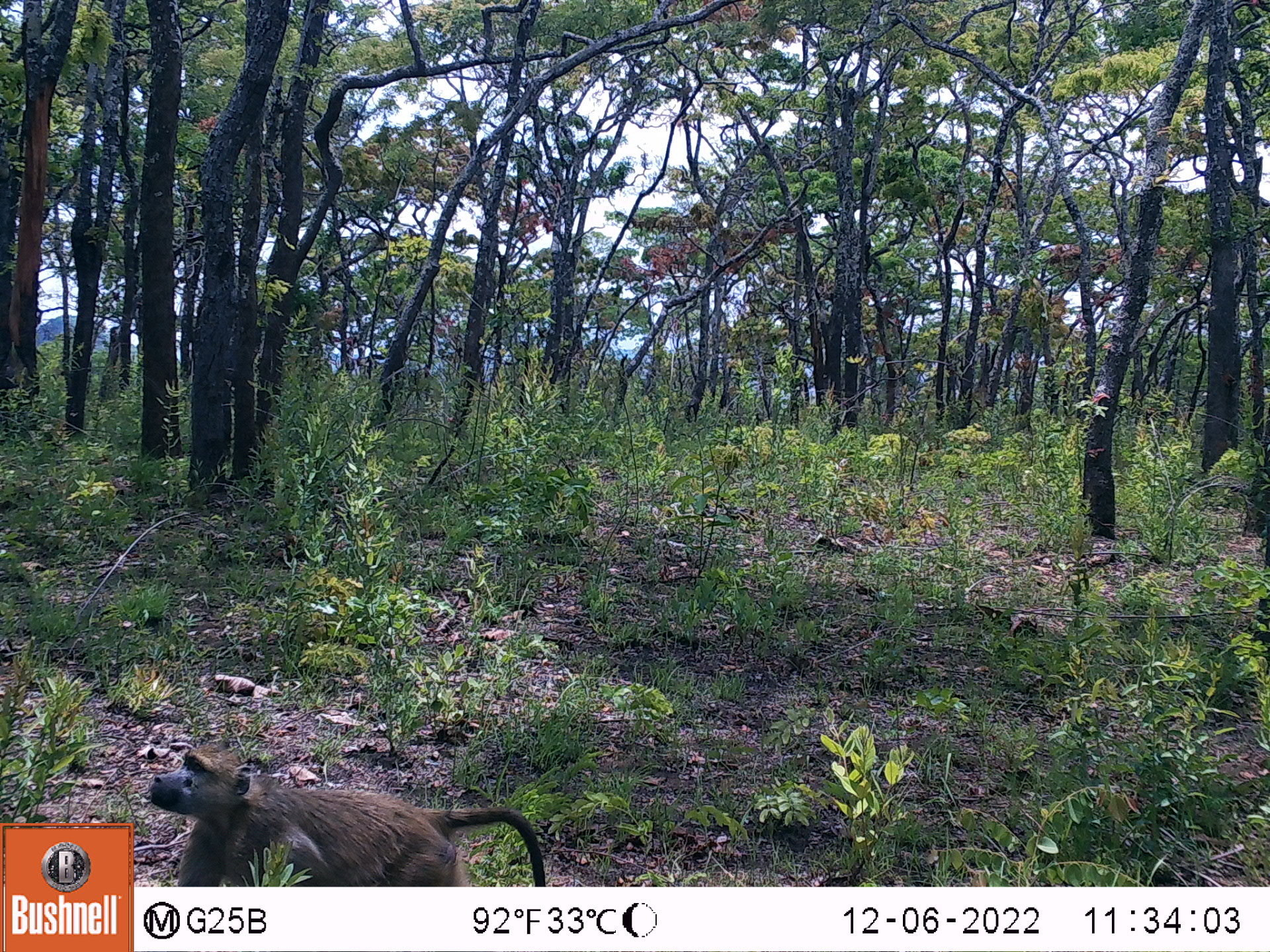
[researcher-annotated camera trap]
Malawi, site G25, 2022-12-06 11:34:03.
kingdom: Animalia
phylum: Chordata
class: Mammalia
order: Primates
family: Cercopithecidae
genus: Papio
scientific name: Papio cynocephalus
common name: yellow baboon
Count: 1.